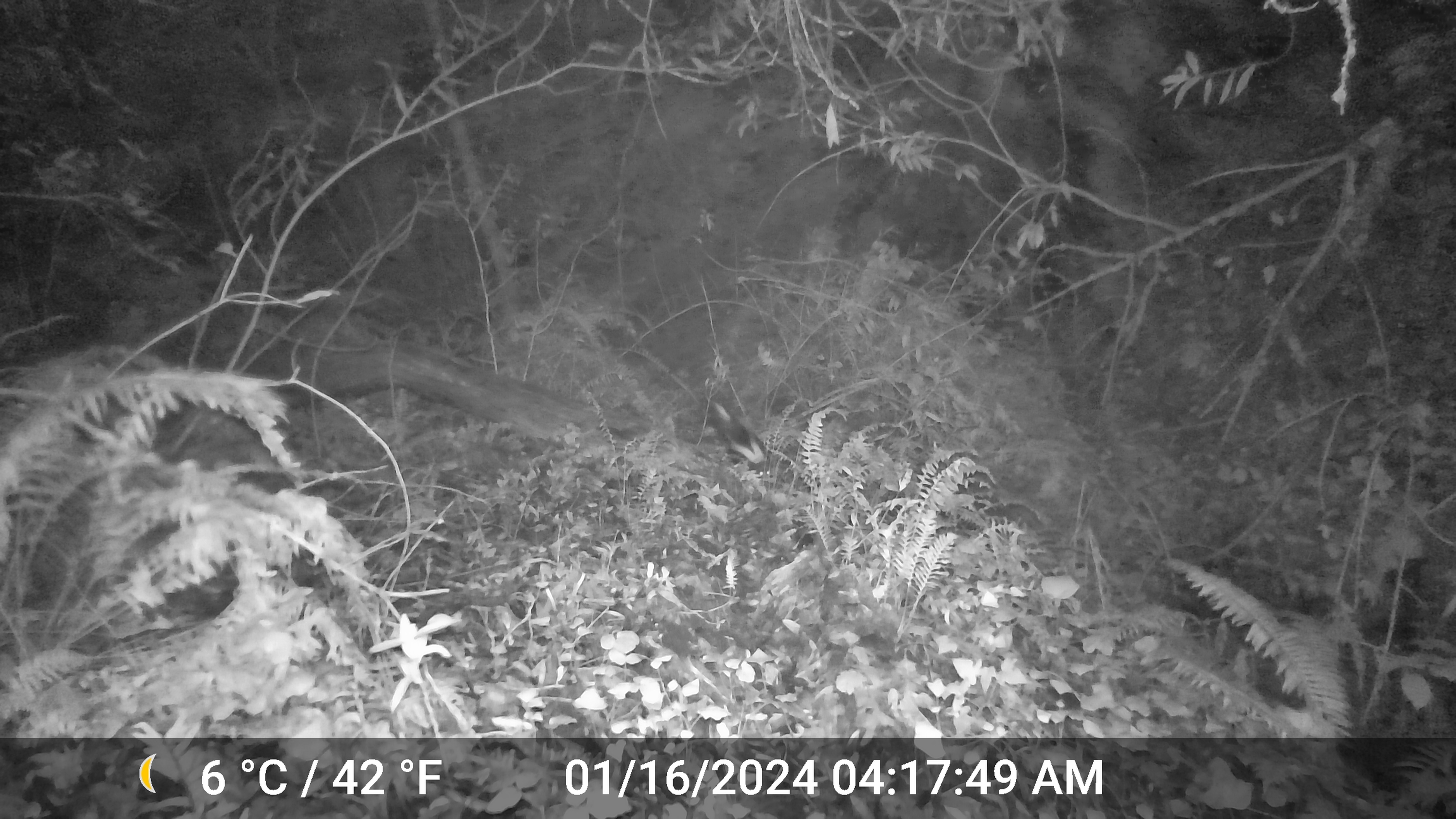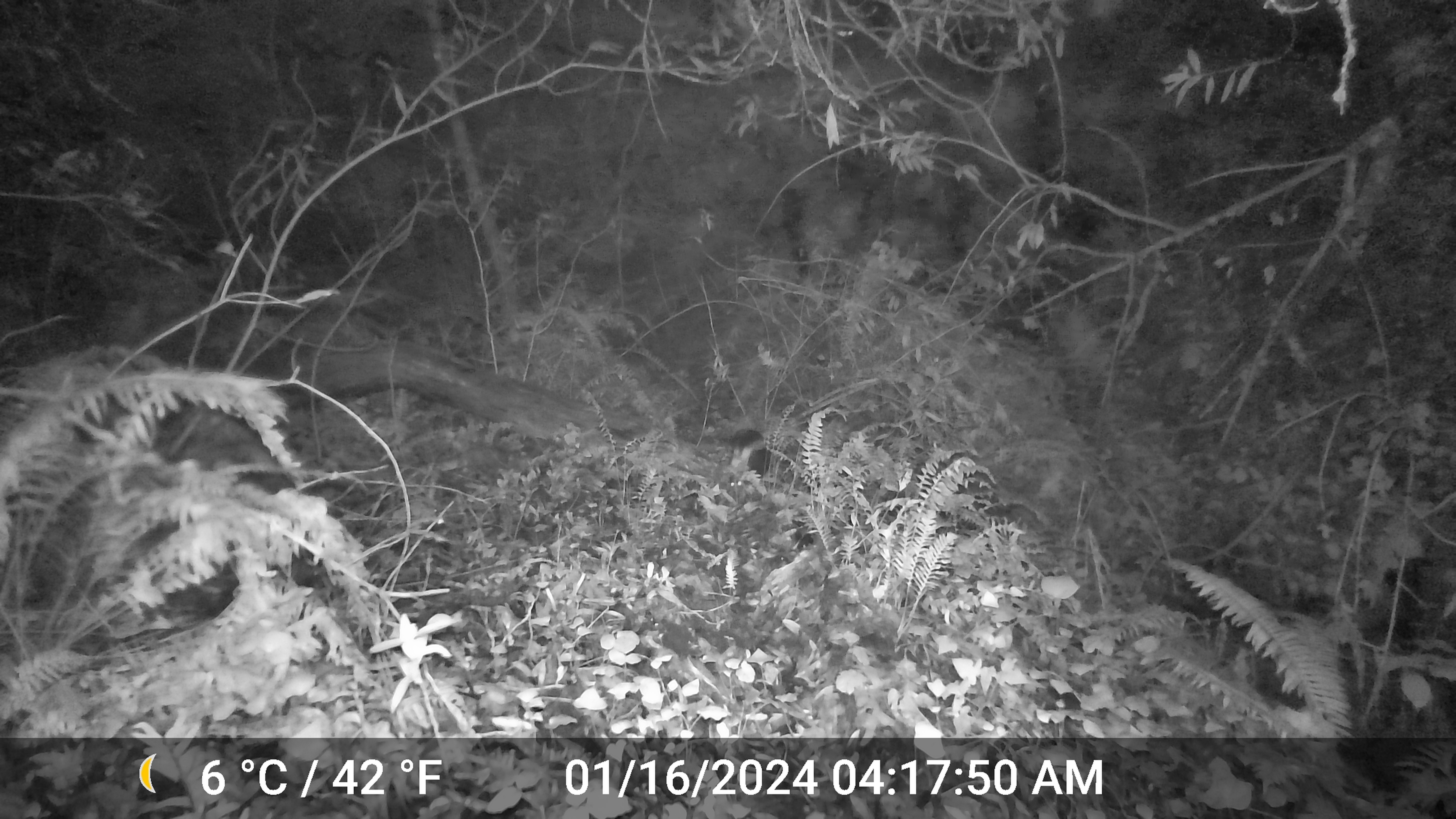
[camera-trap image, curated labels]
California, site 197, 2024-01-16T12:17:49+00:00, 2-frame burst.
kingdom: Animalia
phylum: Chordata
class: Mammalia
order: Carnivora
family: Mephitidae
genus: Mephitis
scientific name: Mephitis mephitis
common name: striped skunk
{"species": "striped skunk (Mephitis mephitis)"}